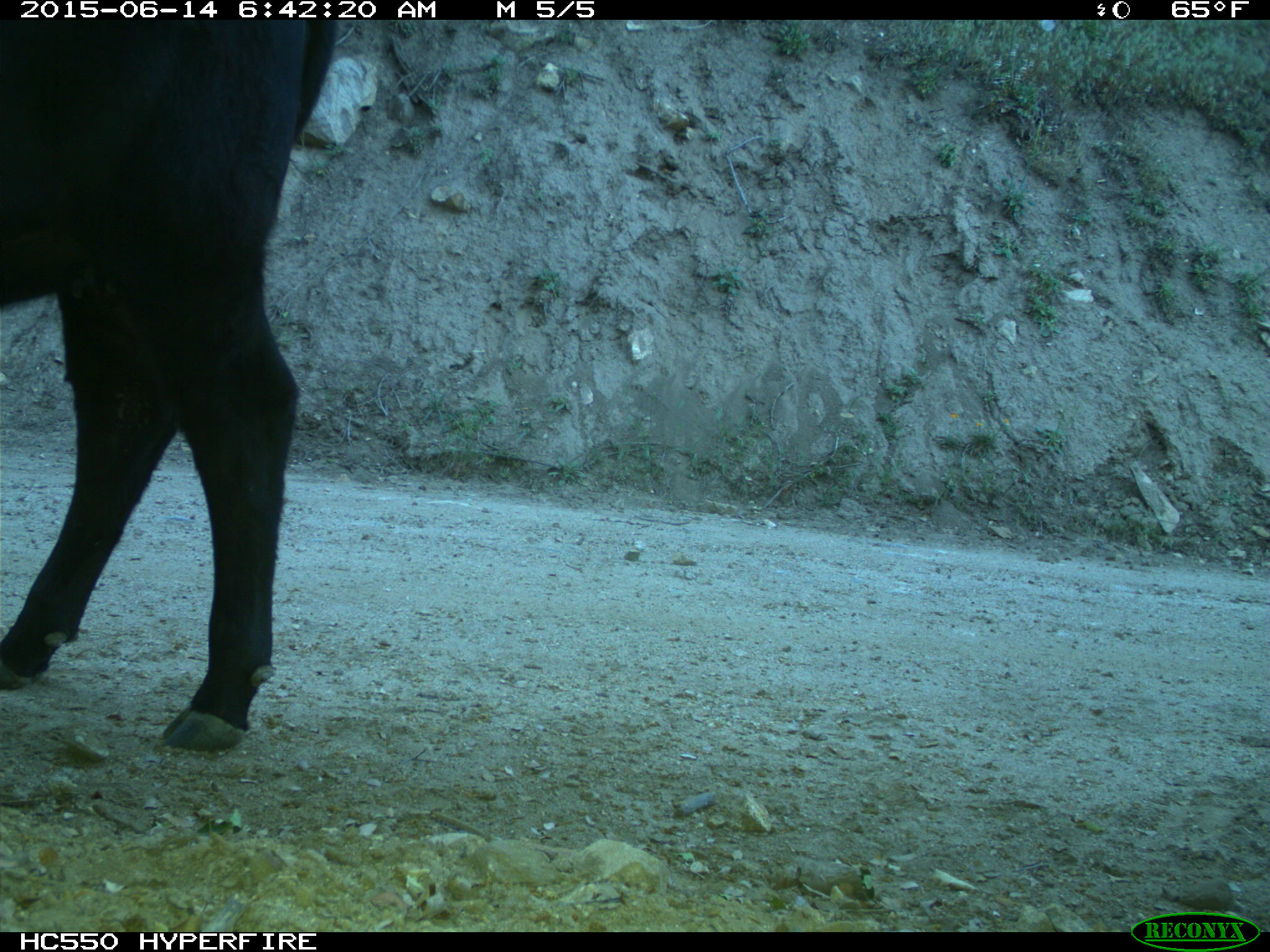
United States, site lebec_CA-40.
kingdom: Animalia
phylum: Chordata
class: Mammalia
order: Artiodactyla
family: Bovidae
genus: Bos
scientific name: Bos taurus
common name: domestic cow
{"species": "Bos taurus (domestic cow)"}